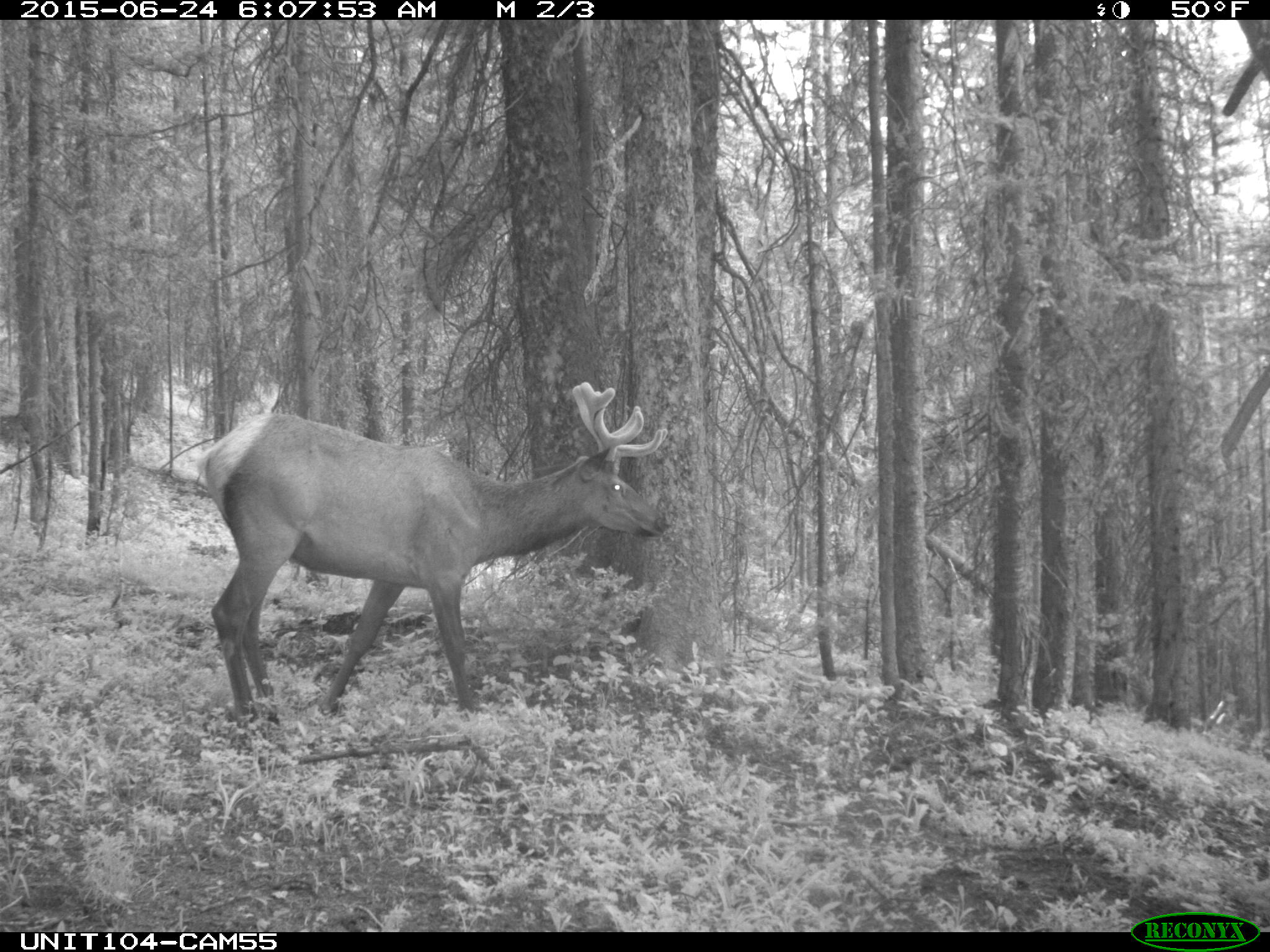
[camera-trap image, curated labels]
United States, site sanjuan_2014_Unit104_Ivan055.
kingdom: Animalia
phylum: Chordata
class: Mammalia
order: Artiodactyla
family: Cervidae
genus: Cervus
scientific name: Cervus elaphus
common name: red deer